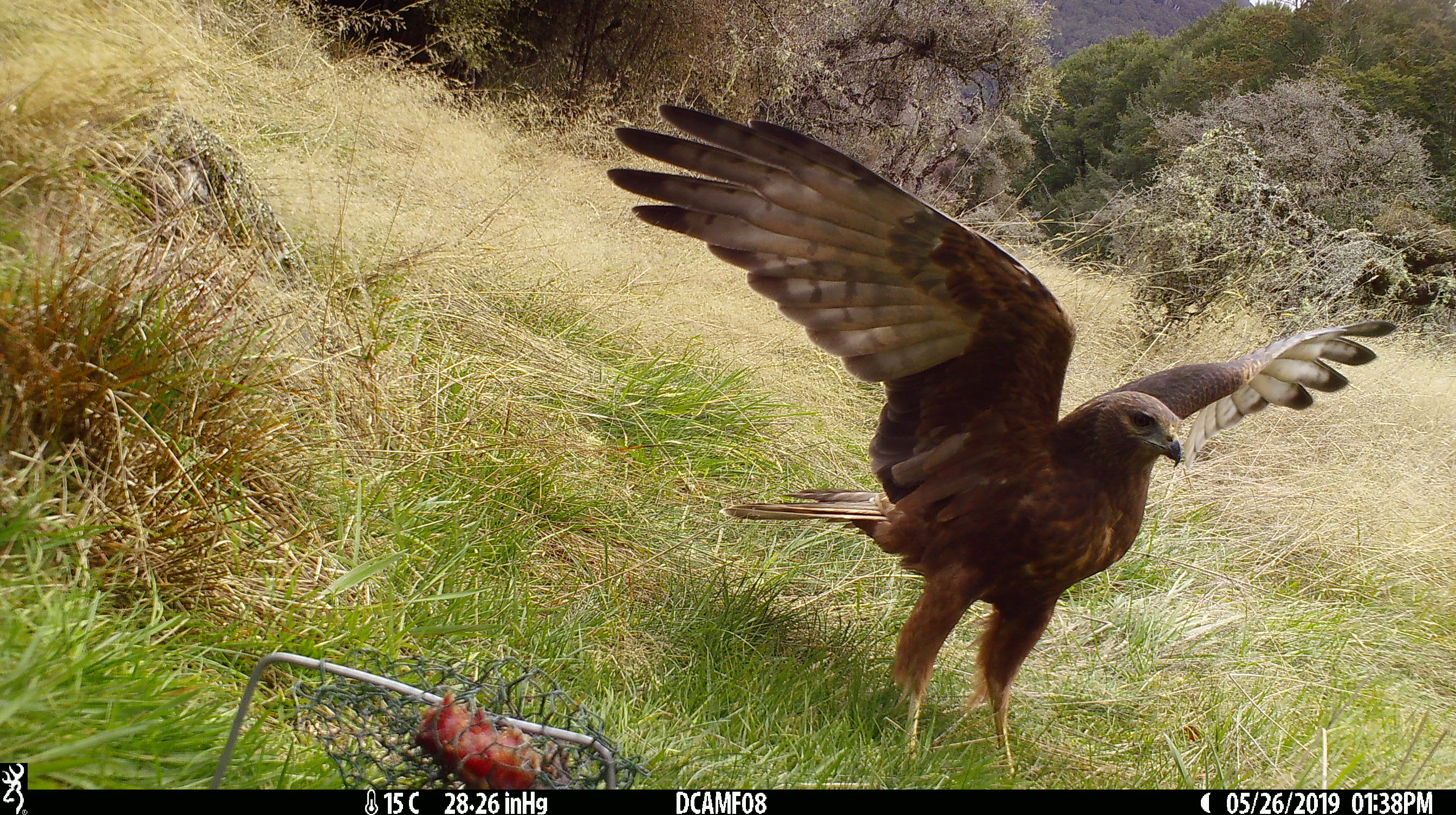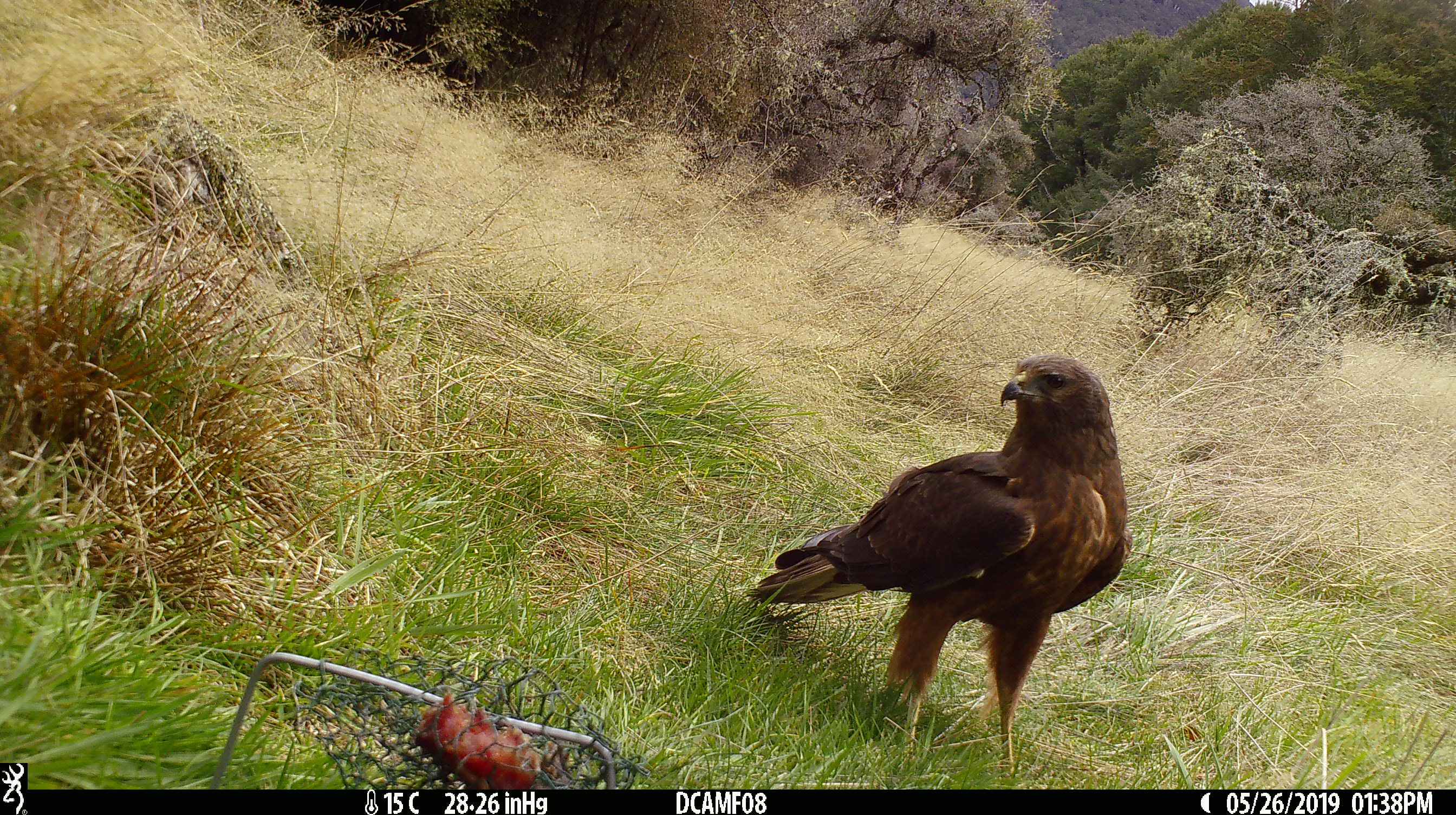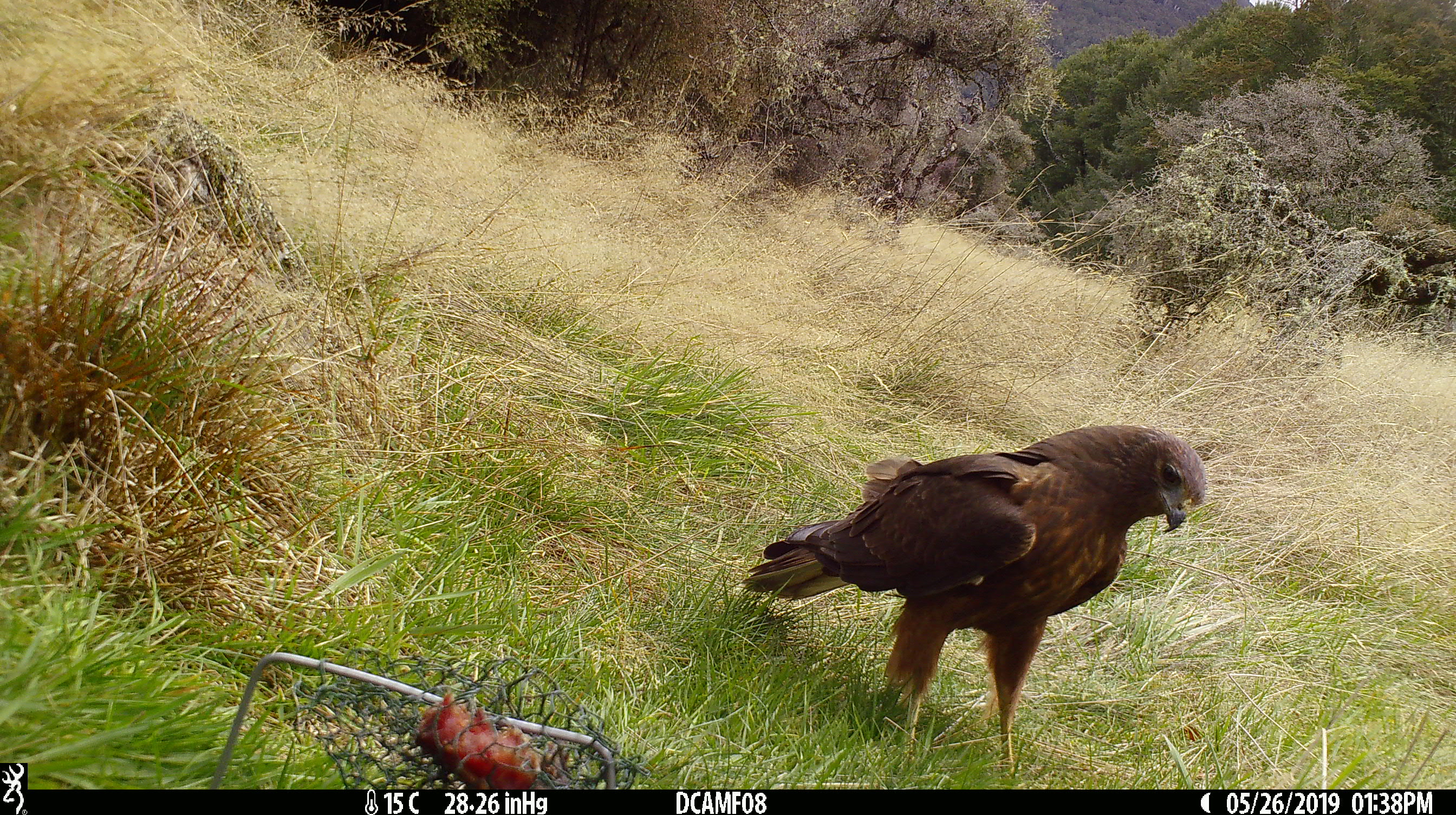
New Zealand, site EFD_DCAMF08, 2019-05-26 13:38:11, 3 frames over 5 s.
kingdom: Animalia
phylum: Chordata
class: Aves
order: Accipitriformes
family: Accipitridae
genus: Circus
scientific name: Circus approximans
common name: swamp harrier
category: harrier